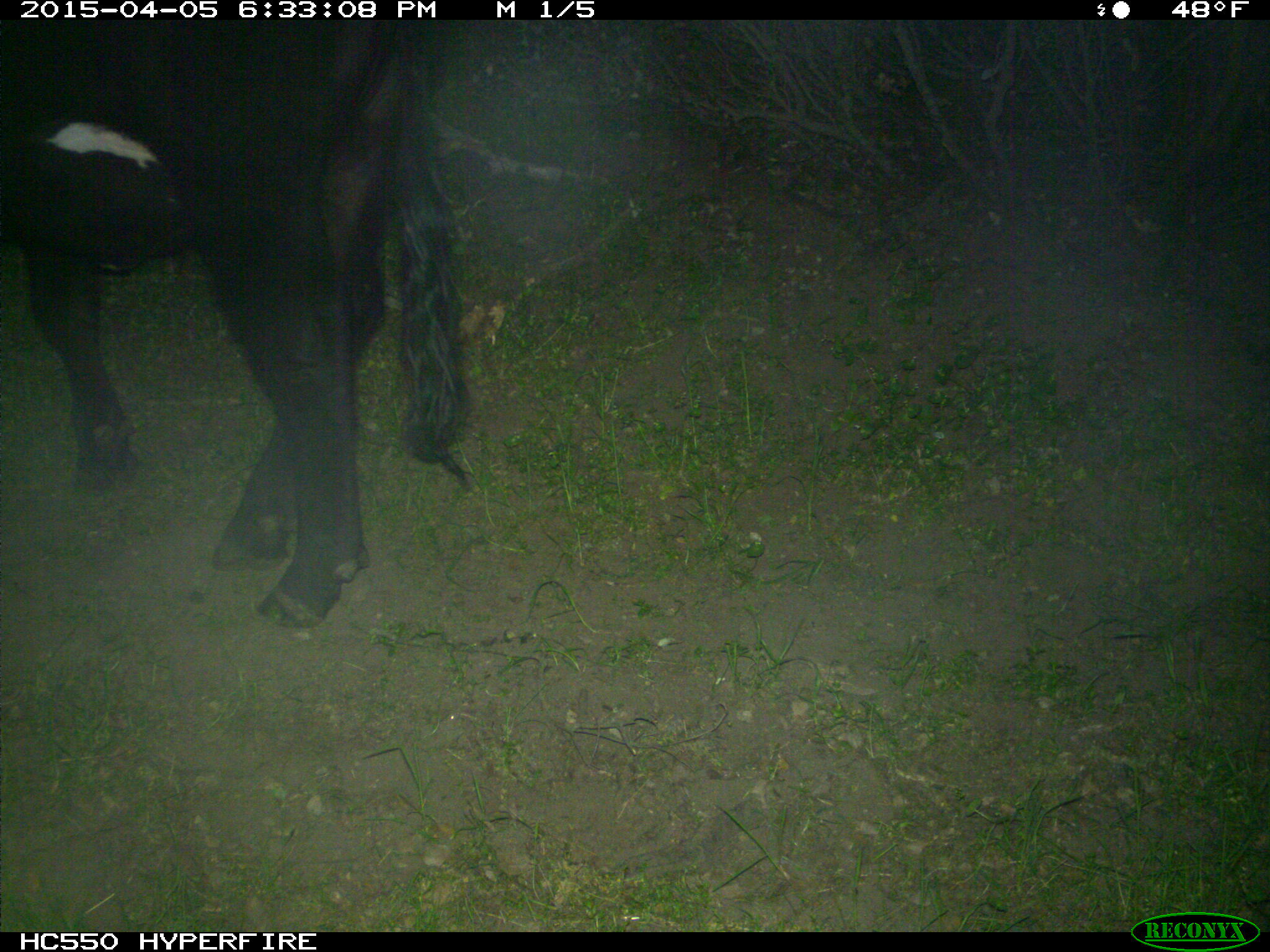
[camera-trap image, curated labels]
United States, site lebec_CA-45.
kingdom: Animalia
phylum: Chordata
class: Mammalia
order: Artiodactyla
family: Bovidae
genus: Bos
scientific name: Bos taurus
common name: domestic cow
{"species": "Bos taurus (domestic cow)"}